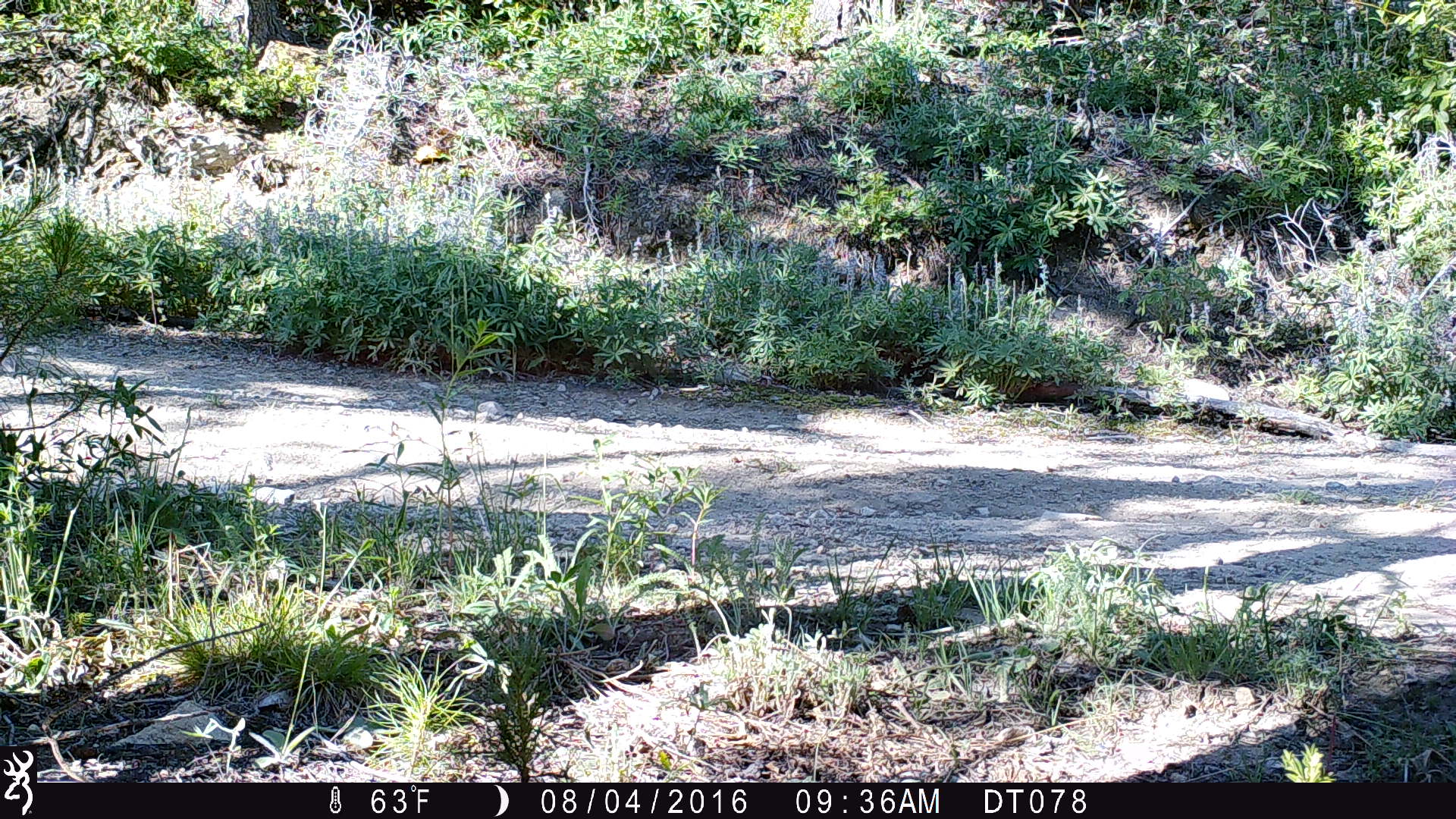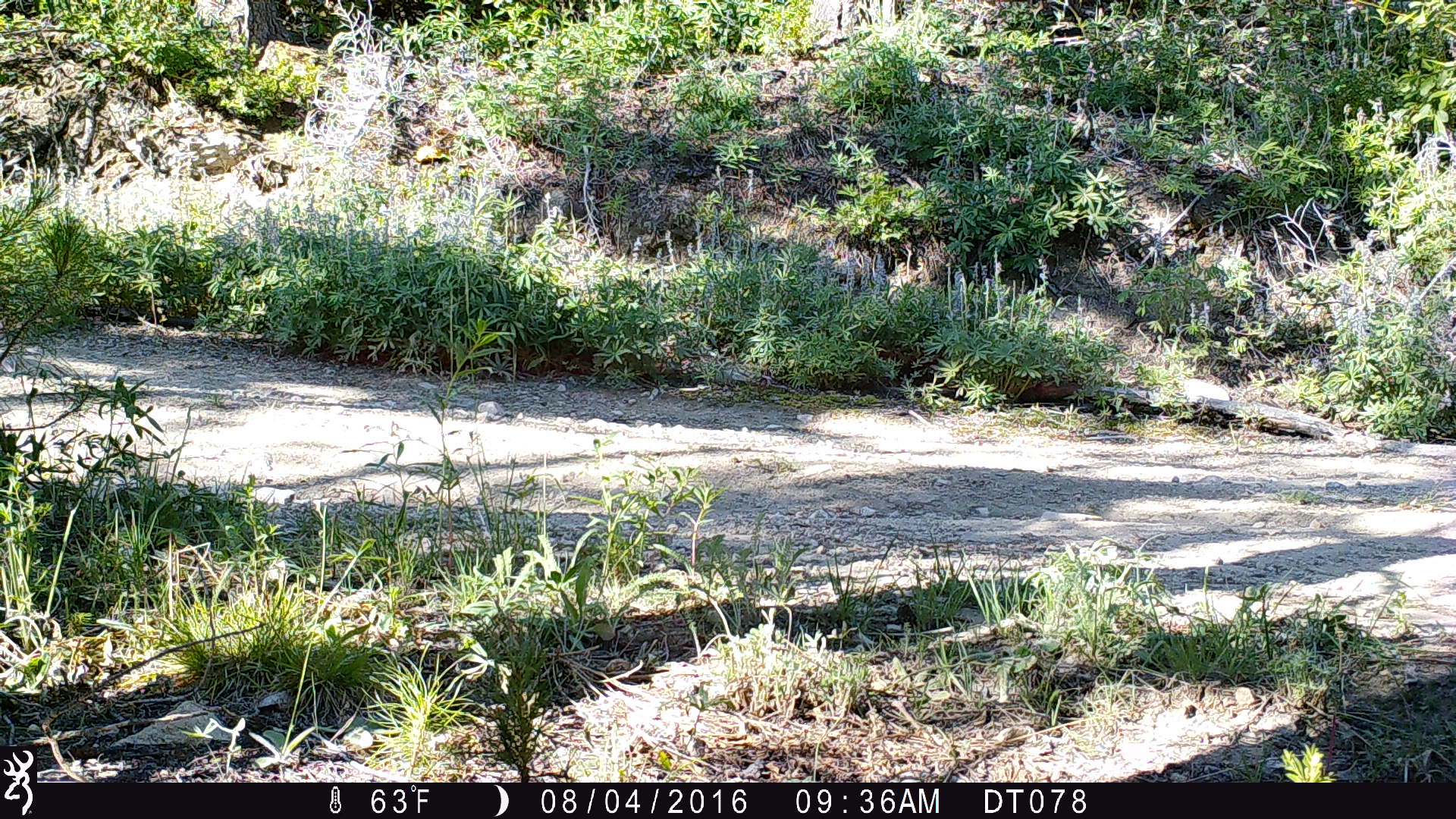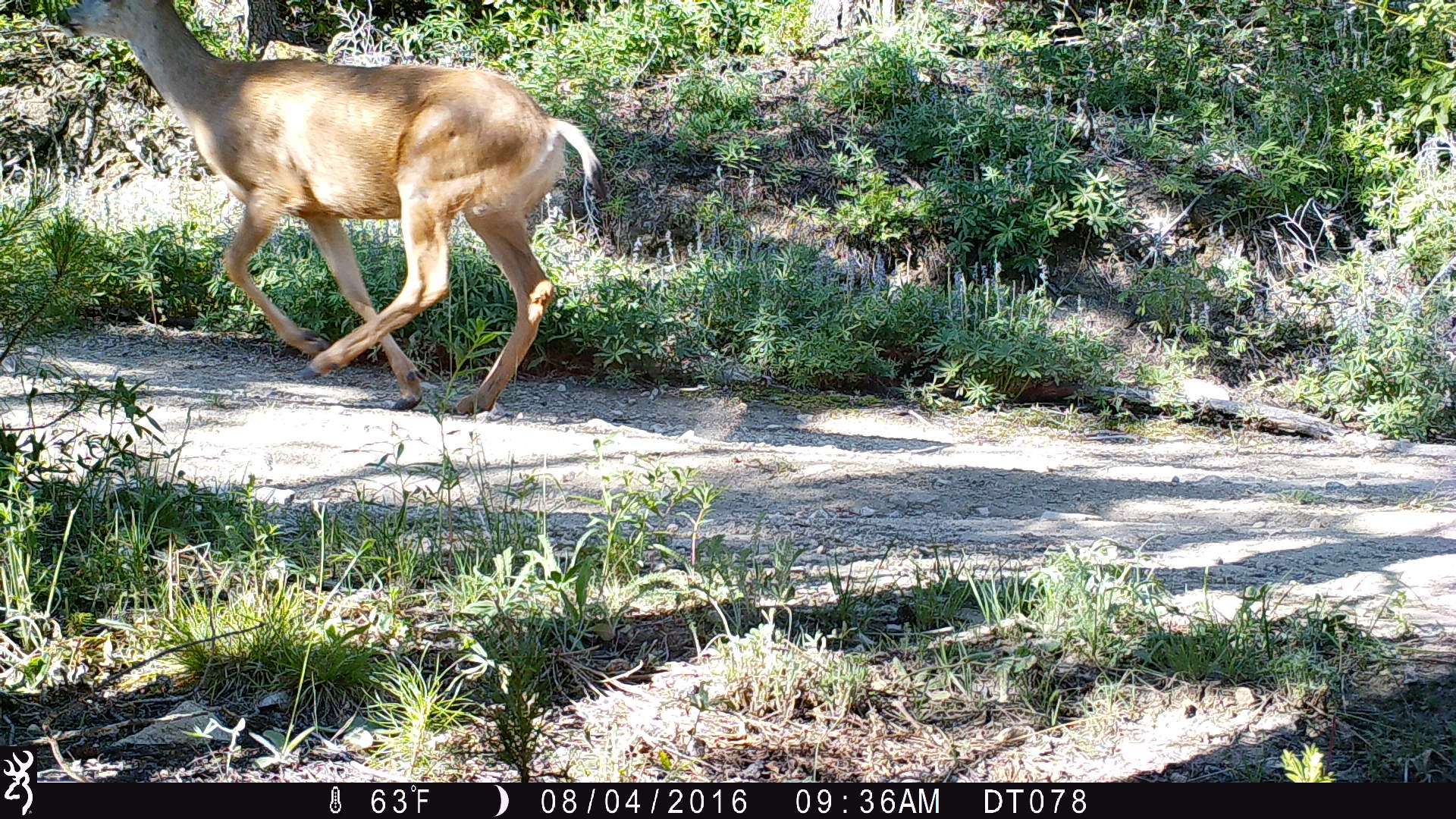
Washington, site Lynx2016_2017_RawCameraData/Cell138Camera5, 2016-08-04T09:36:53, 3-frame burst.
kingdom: Animalia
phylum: Chordata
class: Mammalia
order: Artiodactyla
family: Cervidae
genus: Odocoileus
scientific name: Odocoileus hemionus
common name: mule deer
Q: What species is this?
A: Odocoileus hemionus (mule deer).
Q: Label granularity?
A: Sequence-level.